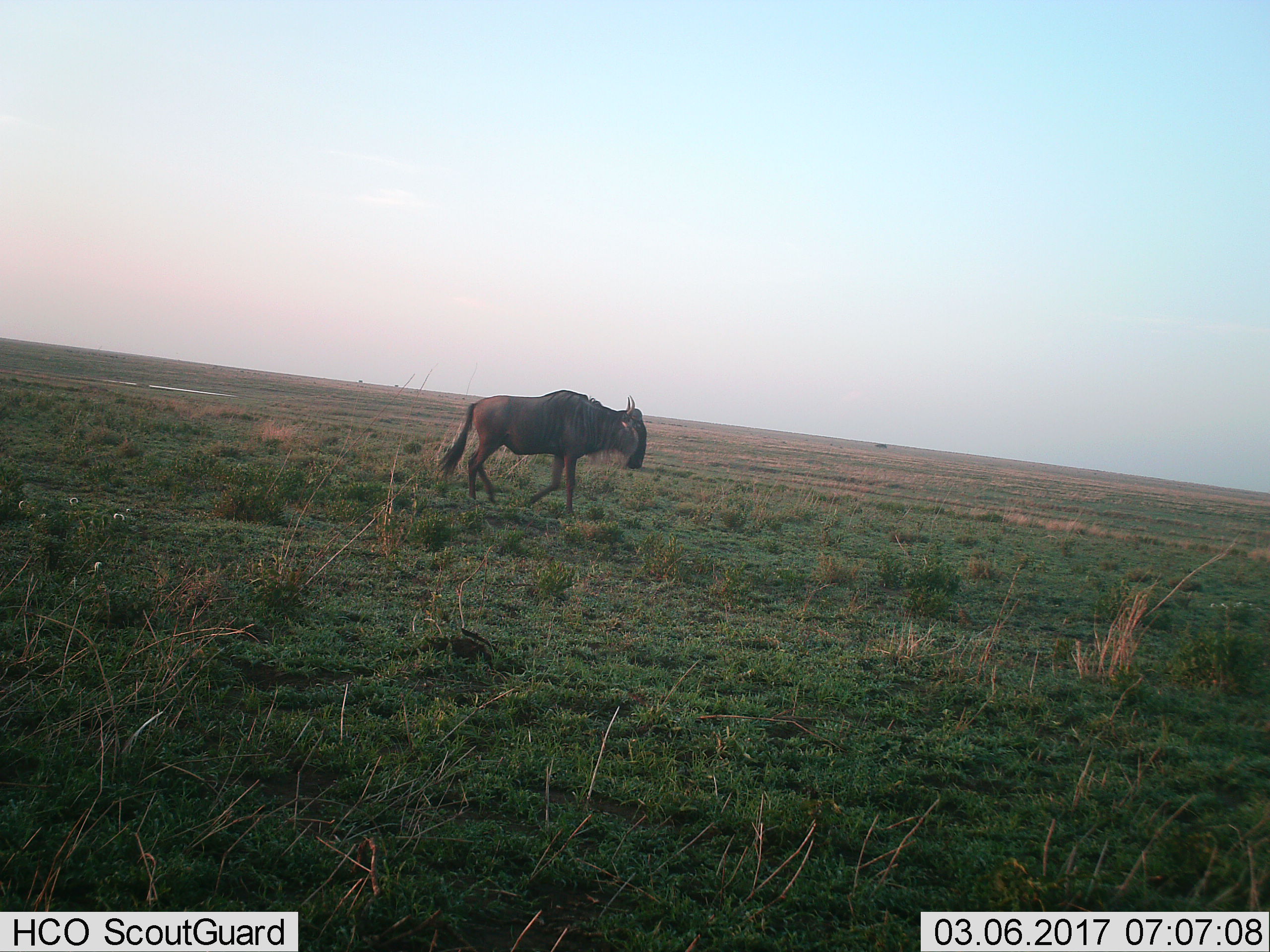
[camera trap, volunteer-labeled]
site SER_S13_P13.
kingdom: Animalia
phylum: Chordata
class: Mammalia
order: Artiodactyla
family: Bovidae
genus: Connochaetes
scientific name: Connochaetes taurinus taurinus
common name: blue wildebeest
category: wildebeestblue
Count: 1.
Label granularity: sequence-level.